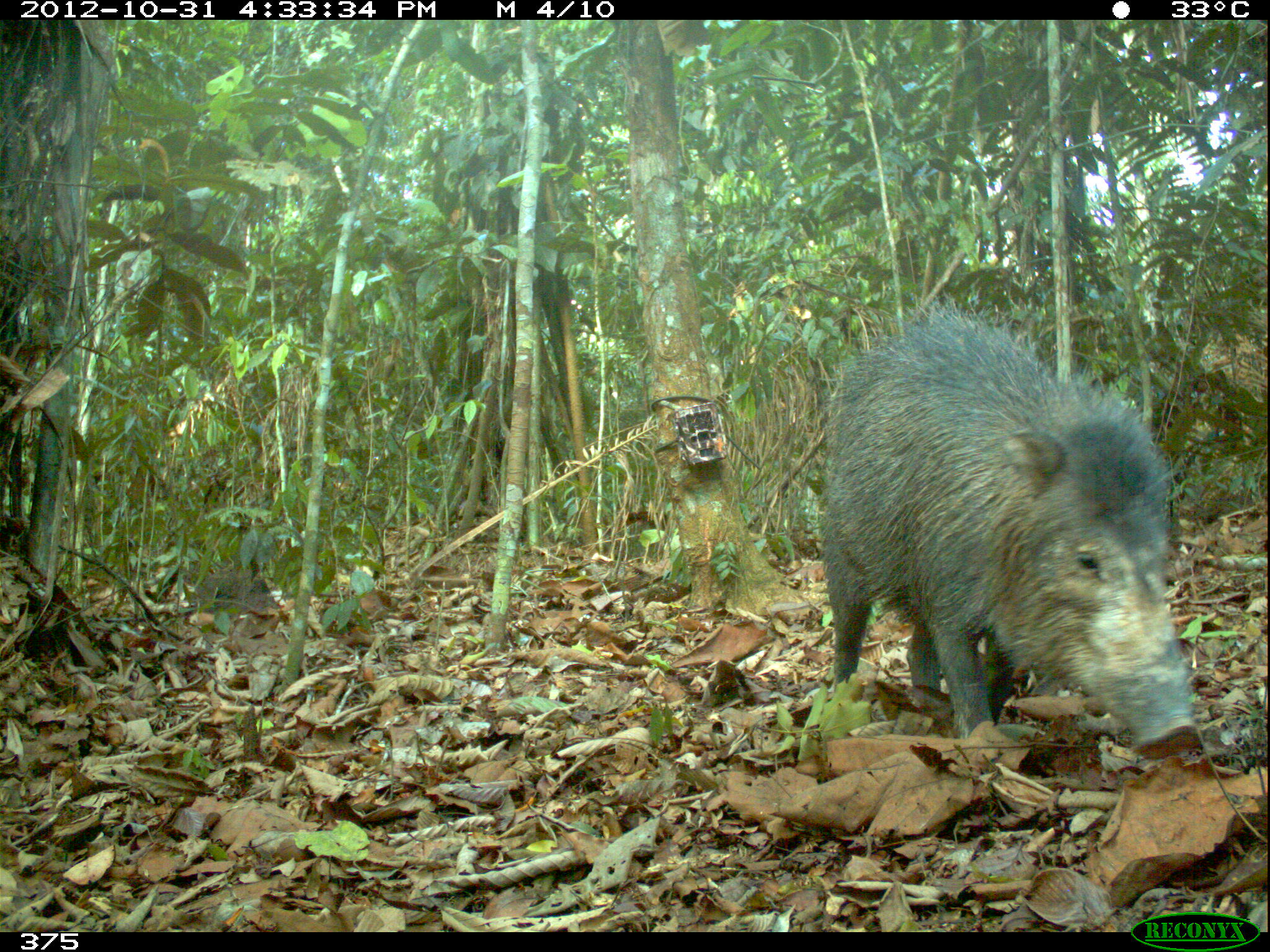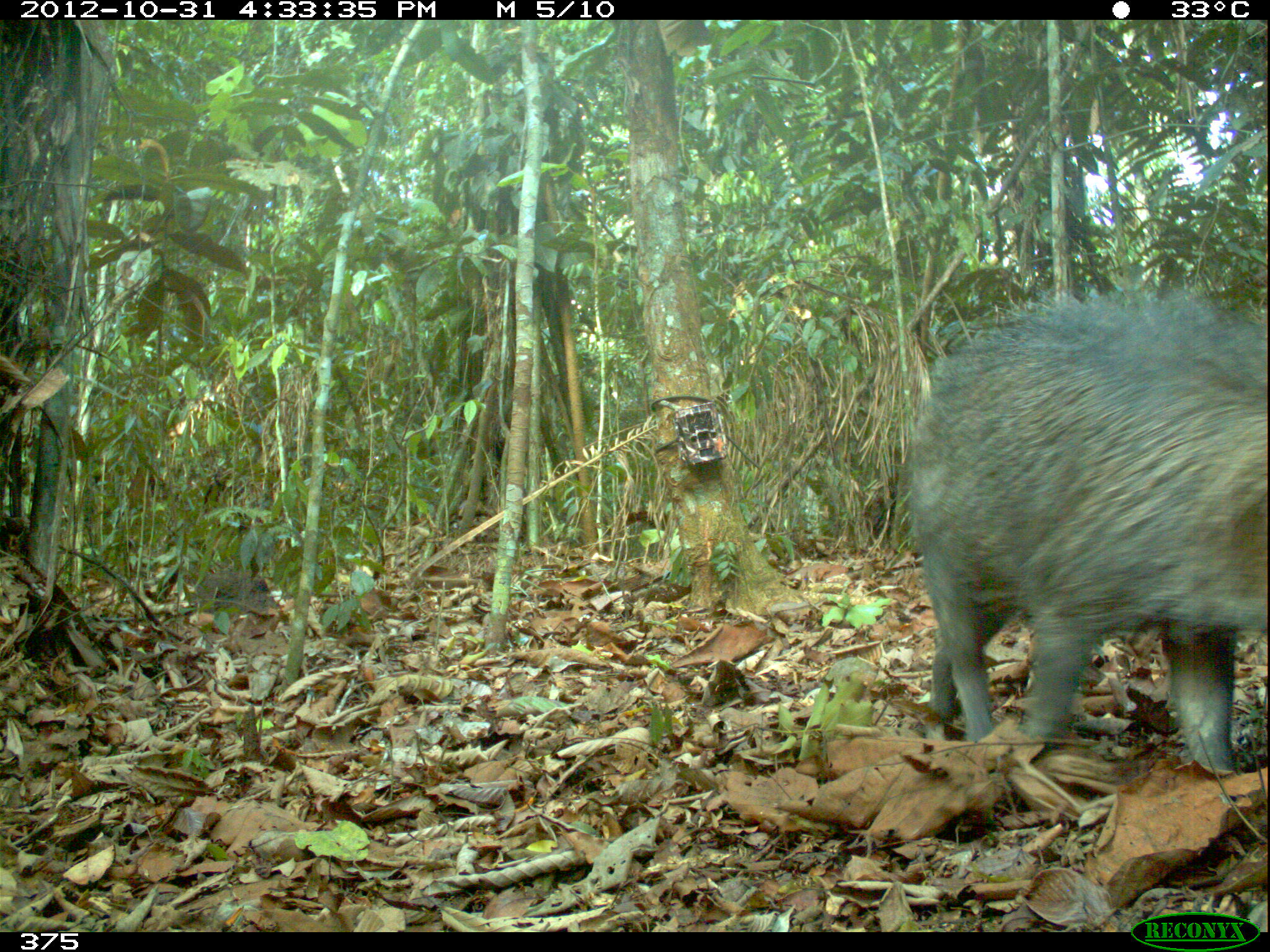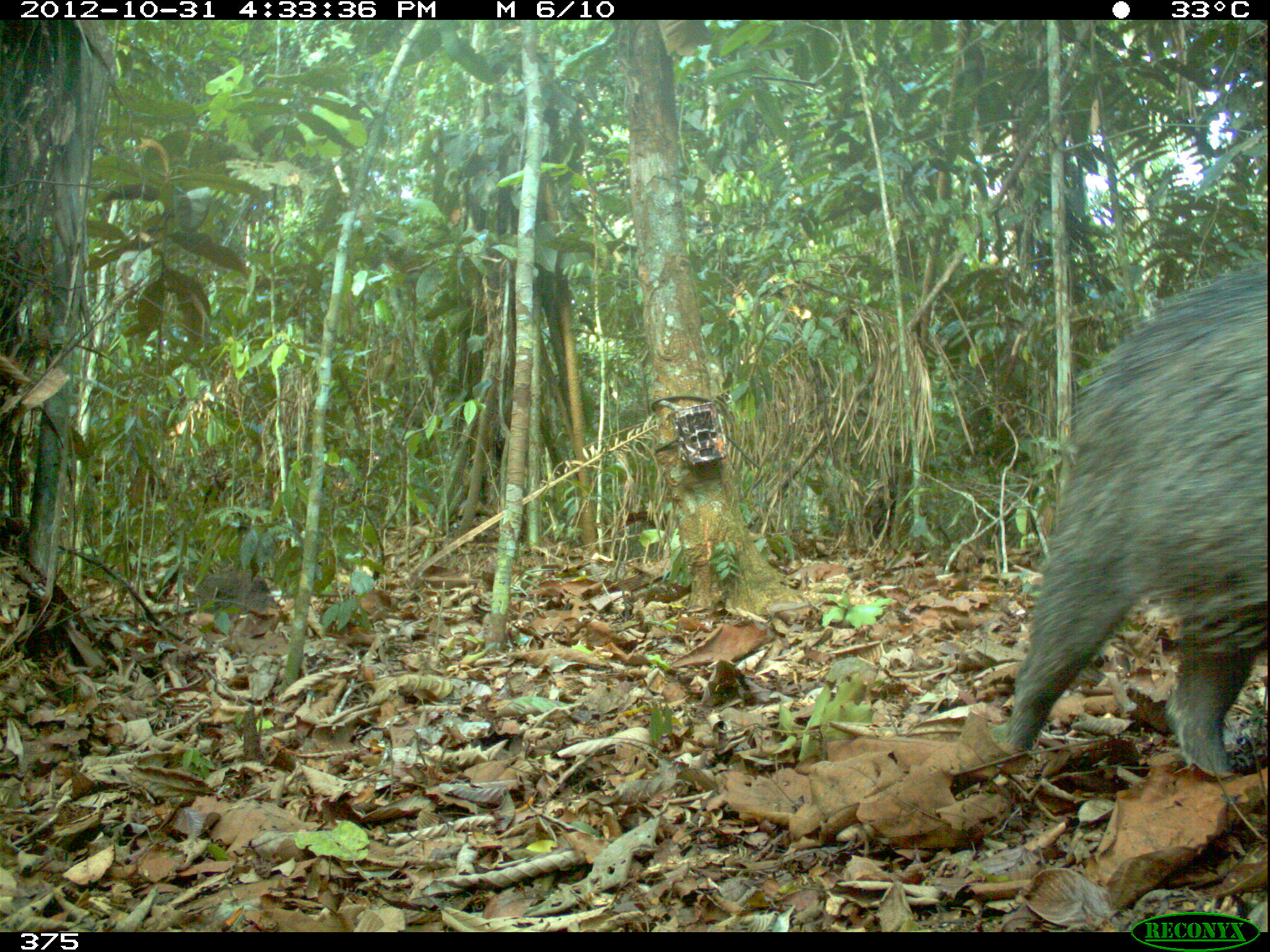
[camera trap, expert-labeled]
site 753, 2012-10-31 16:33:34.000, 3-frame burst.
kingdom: Animalia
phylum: Chordata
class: Mammalia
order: Artiodactyla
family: Tayassuidae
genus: Tayassu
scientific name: Tayassu pecari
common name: white-lipped peccary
Tayassu pecari (white-lipped peccary).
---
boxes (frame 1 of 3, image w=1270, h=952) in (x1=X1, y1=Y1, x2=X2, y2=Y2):
tayassu pecari: (x1=819, y1=306, x2=1200, y2=763)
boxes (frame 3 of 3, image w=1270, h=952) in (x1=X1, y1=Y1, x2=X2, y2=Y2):
tayassu pecari: (x1=1000, y1=254, x2=1267, y2=766)